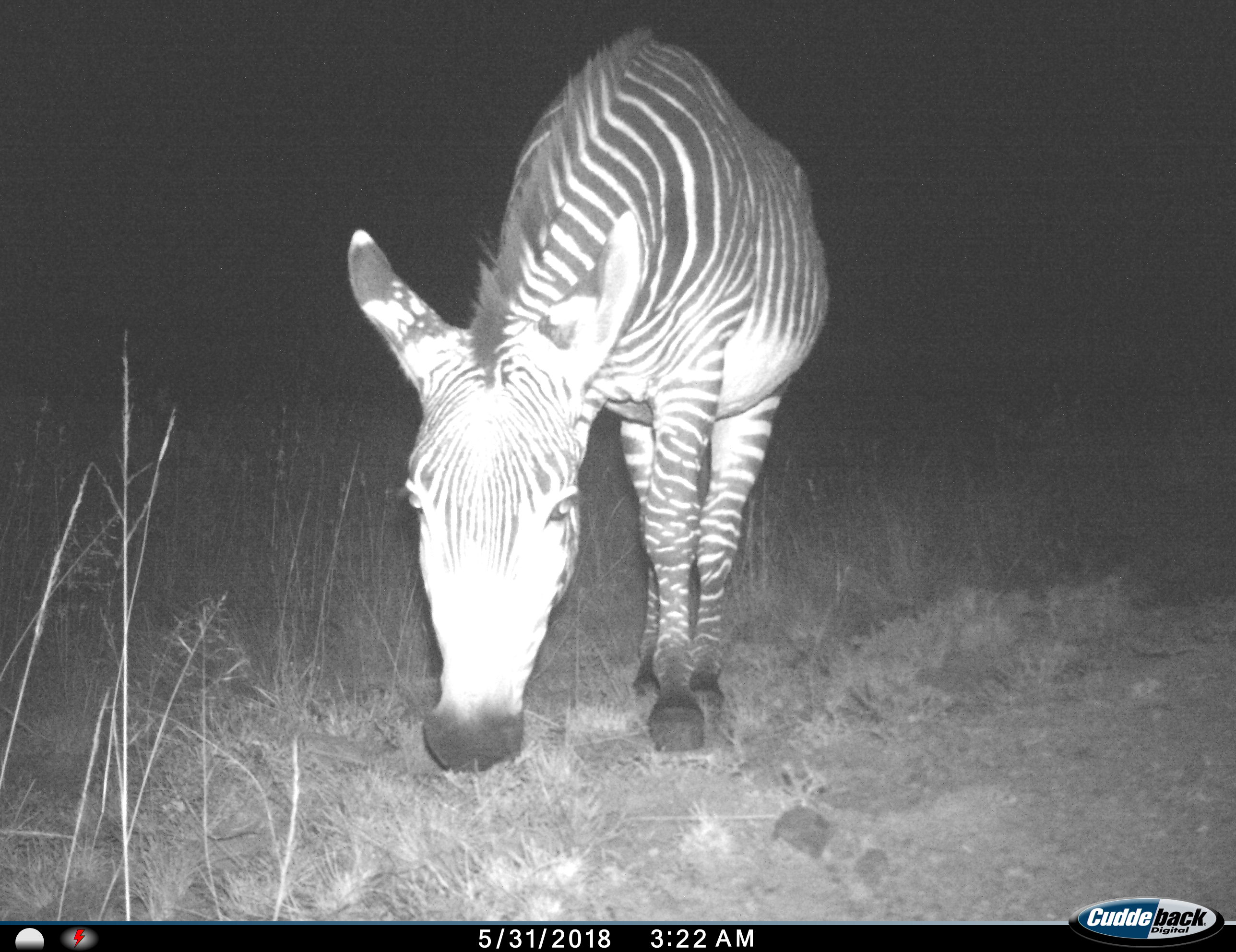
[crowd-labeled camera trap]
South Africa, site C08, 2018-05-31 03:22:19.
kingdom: Animalia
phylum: Chordata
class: Mammalia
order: Perissodactyla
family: Equidae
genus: Equus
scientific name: Equus zebra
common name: mountain zebra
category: zebramountain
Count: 1.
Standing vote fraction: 17%.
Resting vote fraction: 0%.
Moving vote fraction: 33%.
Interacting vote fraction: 0%.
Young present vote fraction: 0%.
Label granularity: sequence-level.